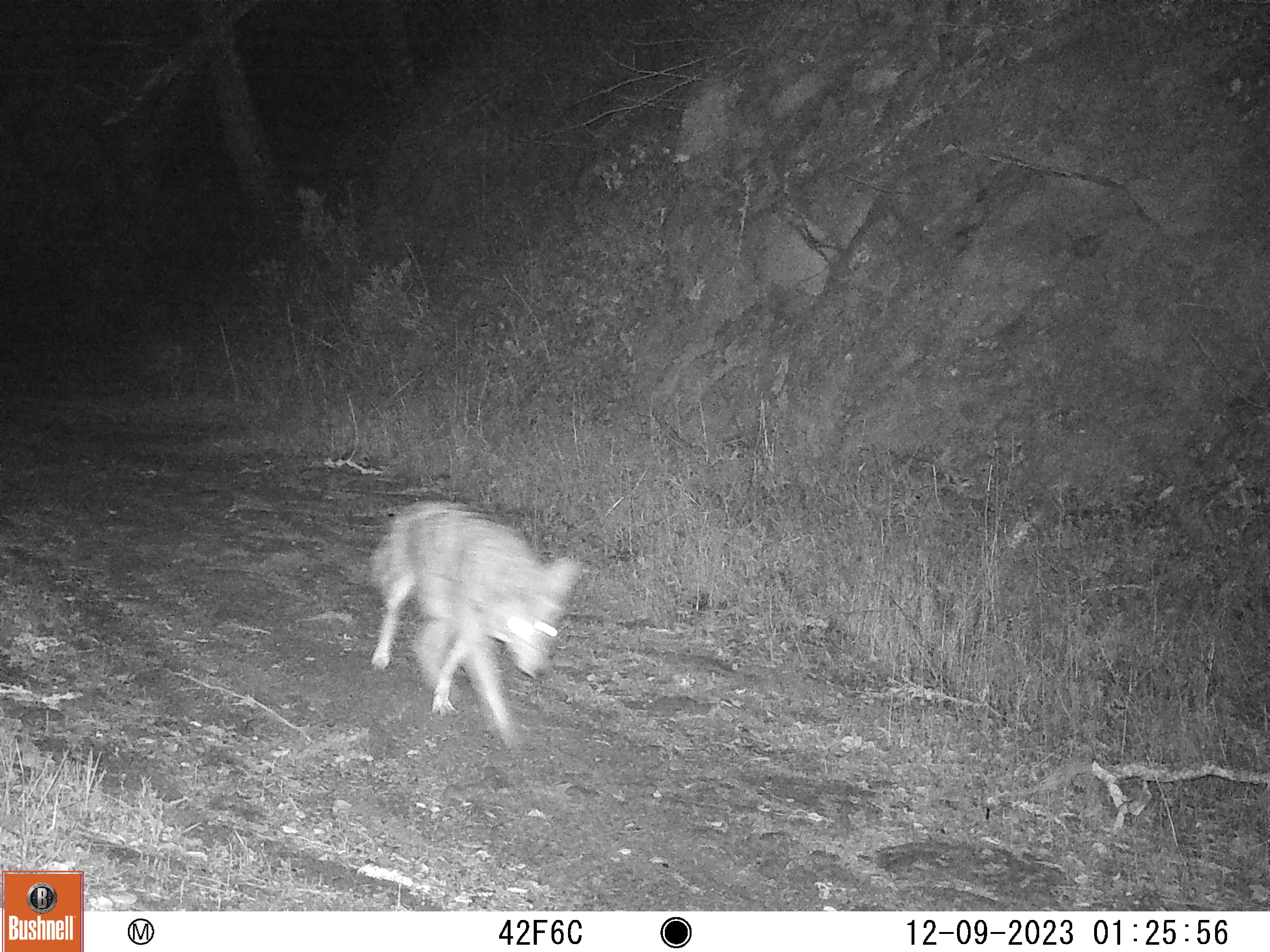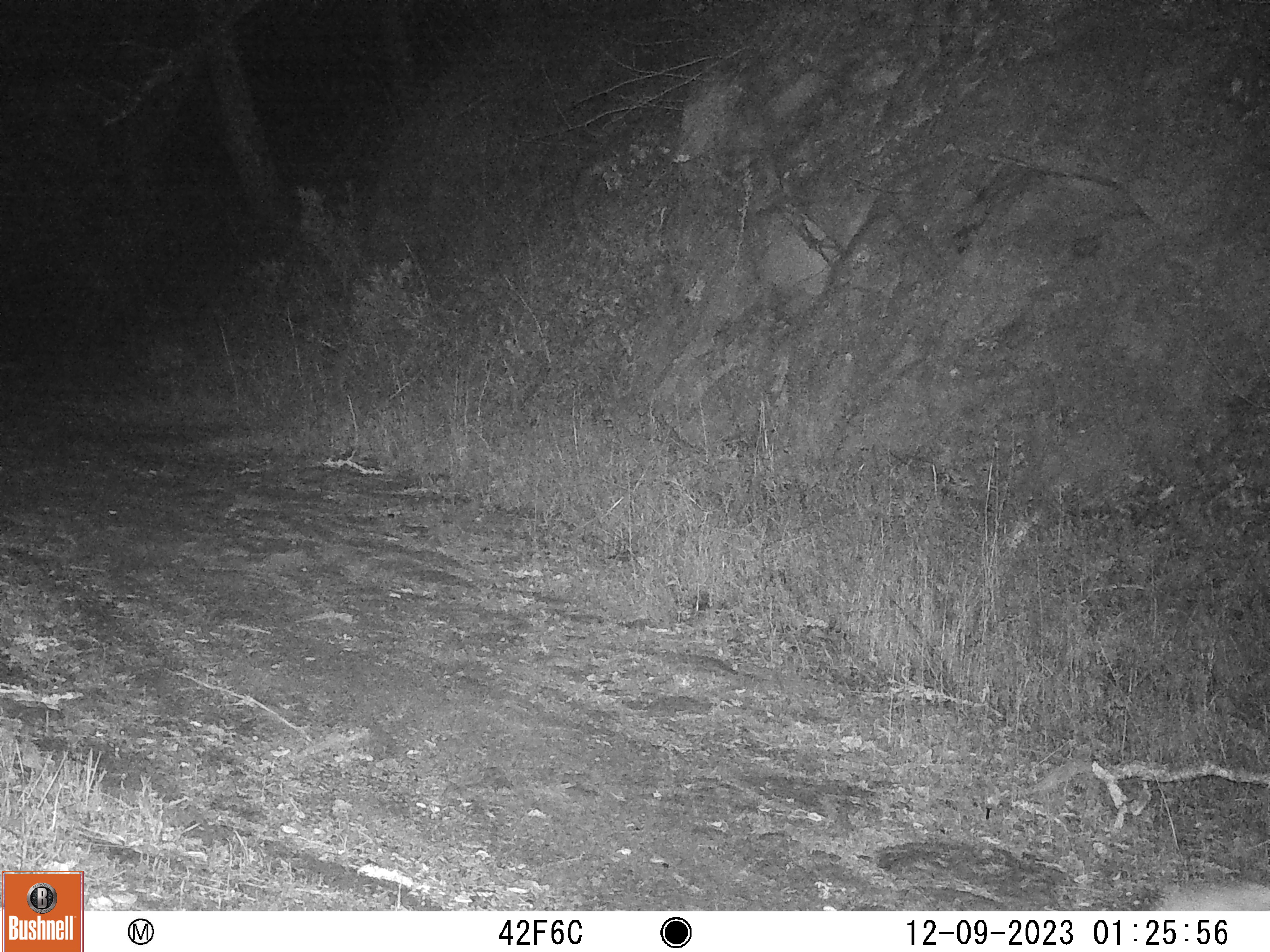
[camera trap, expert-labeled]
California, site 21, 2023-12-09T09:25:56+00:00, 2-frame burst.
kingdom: Animalia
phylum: Chordata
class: Mammalia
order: Carnivora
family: Canidae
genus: Canis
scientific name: Canis latrans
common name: coyote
Coyote (Canis latrans).